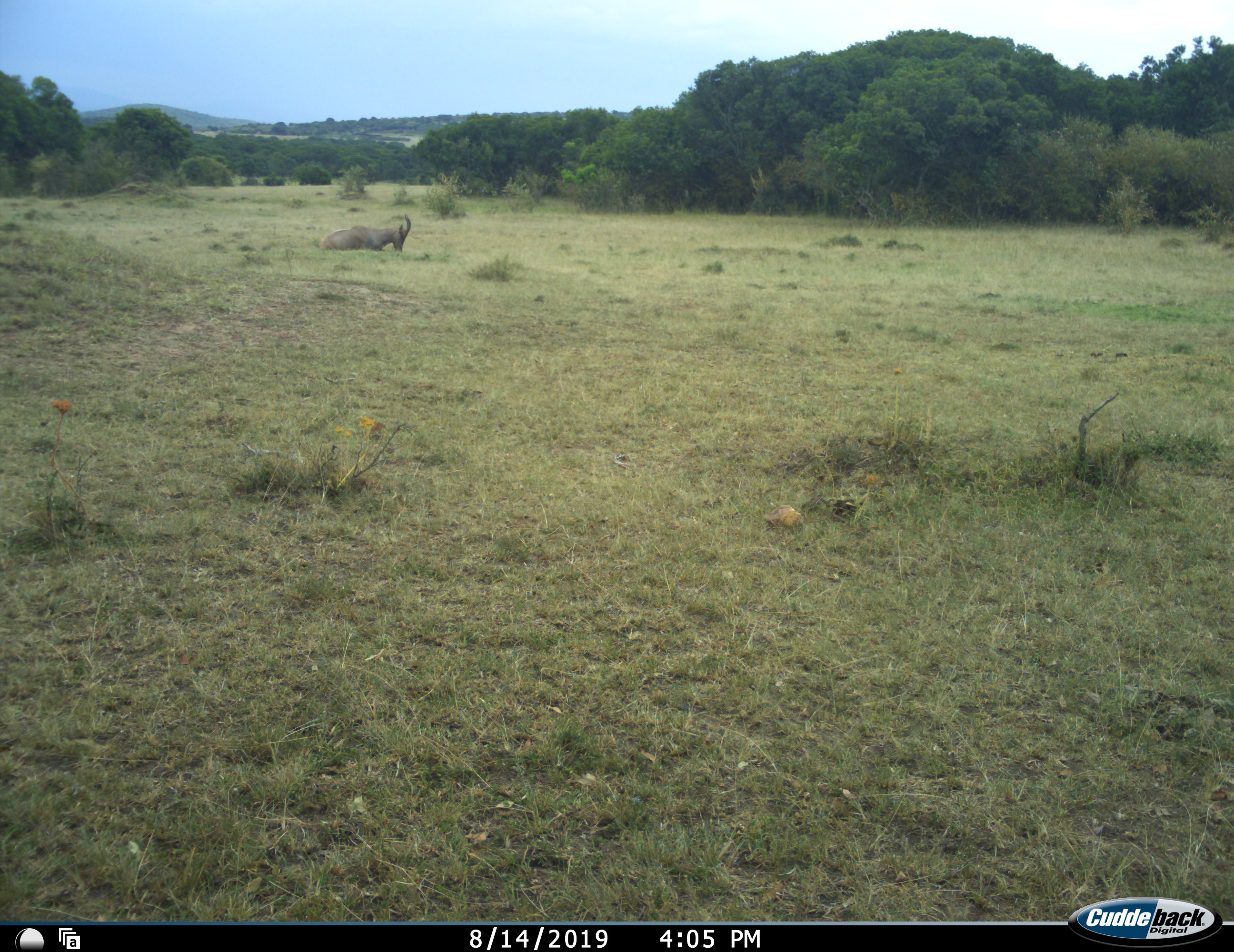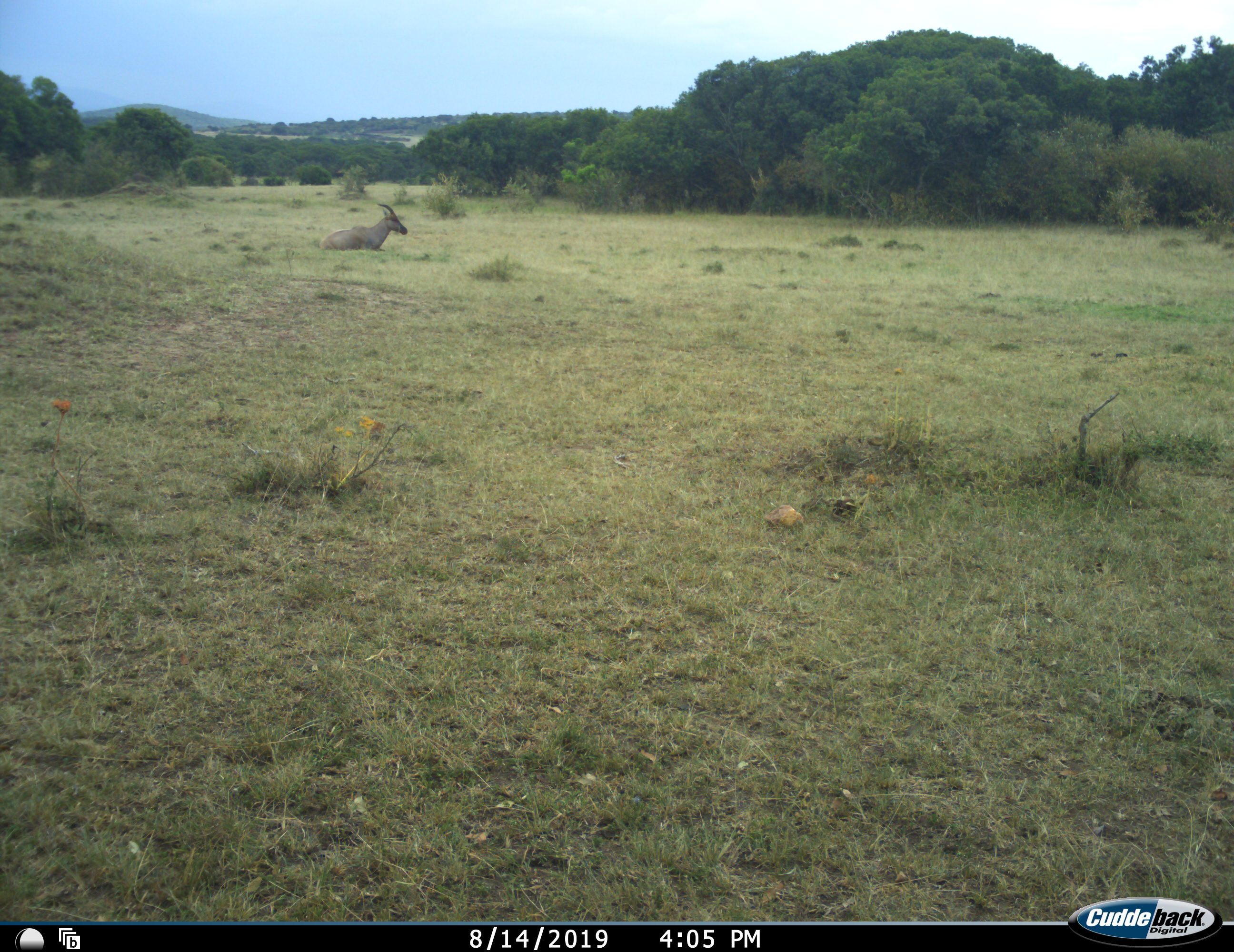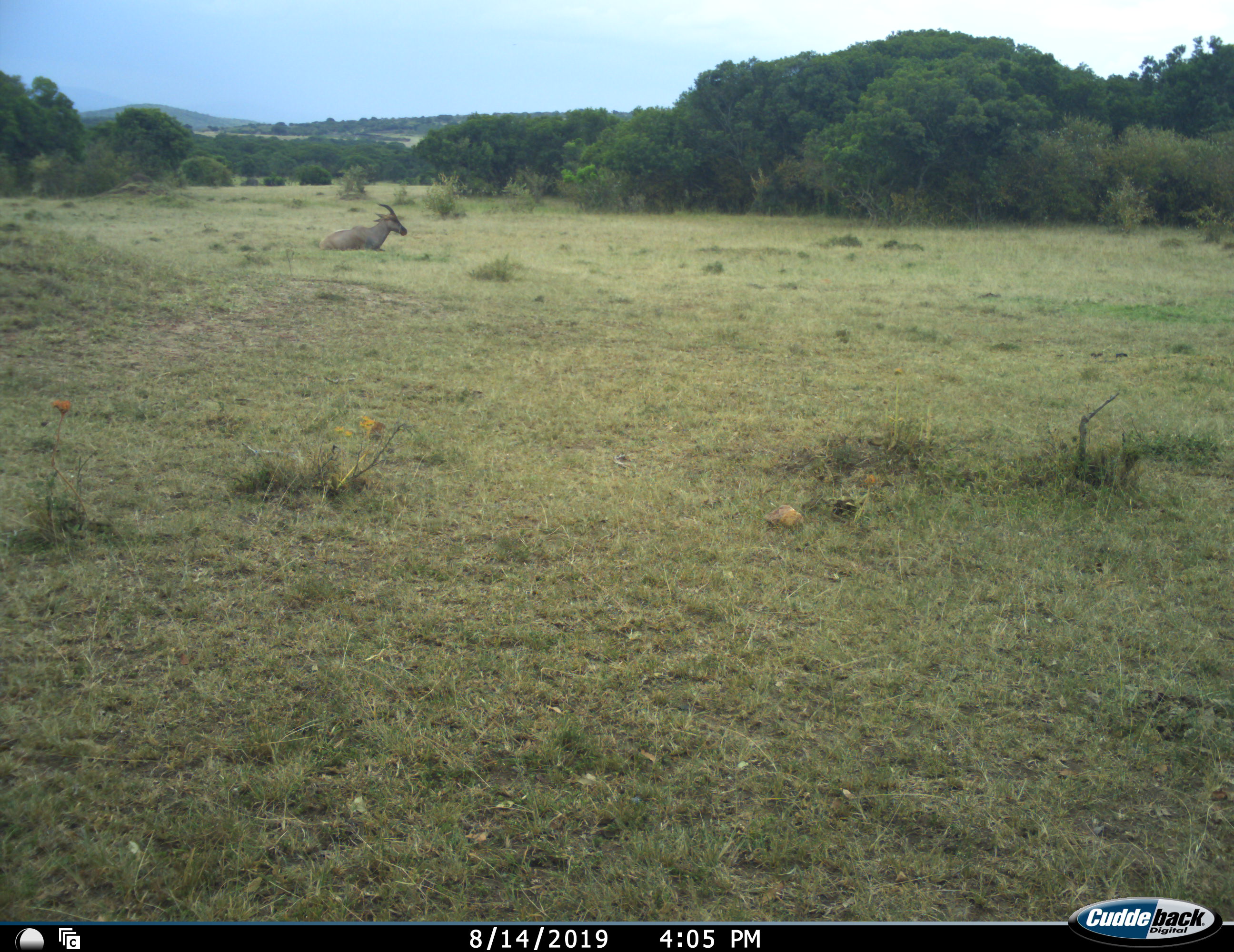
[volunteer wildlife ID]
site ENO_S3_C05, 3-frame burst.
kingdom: Animalia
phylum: Chordata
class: Mammalia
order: Artiodactyla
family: Bovidae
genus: Damaliscus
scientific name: Damaliscus lunatus jimela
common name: topi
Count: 1.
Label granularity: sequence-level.